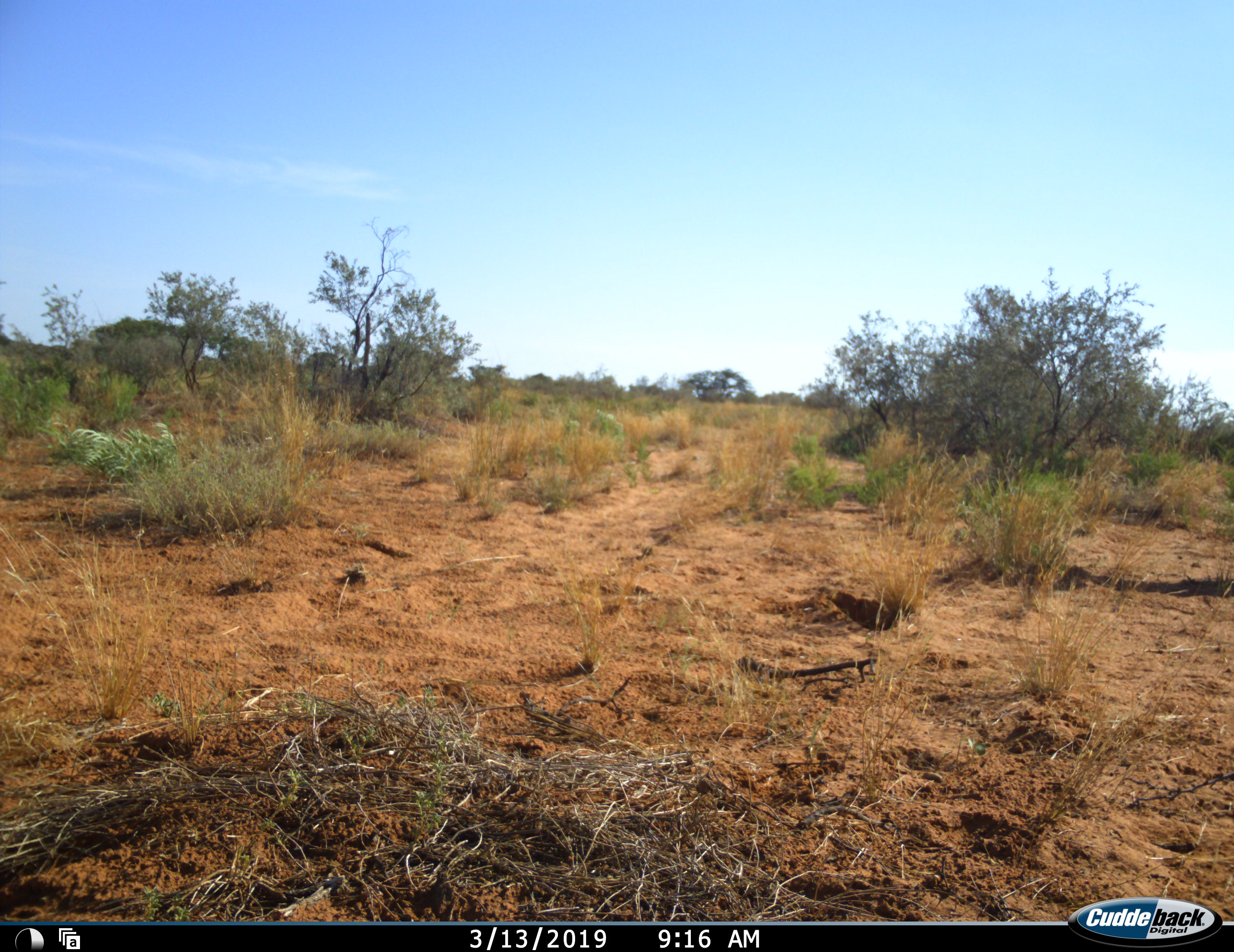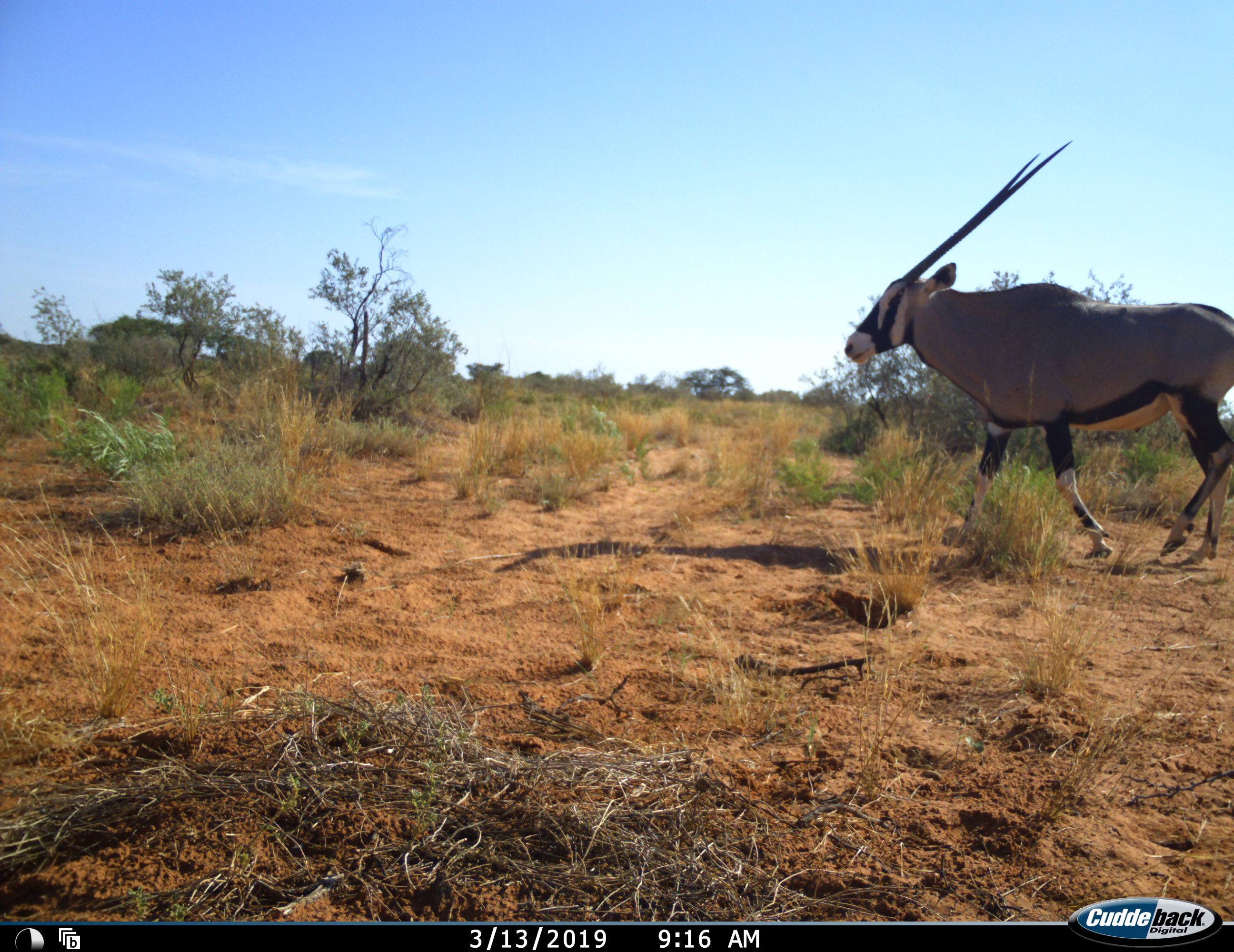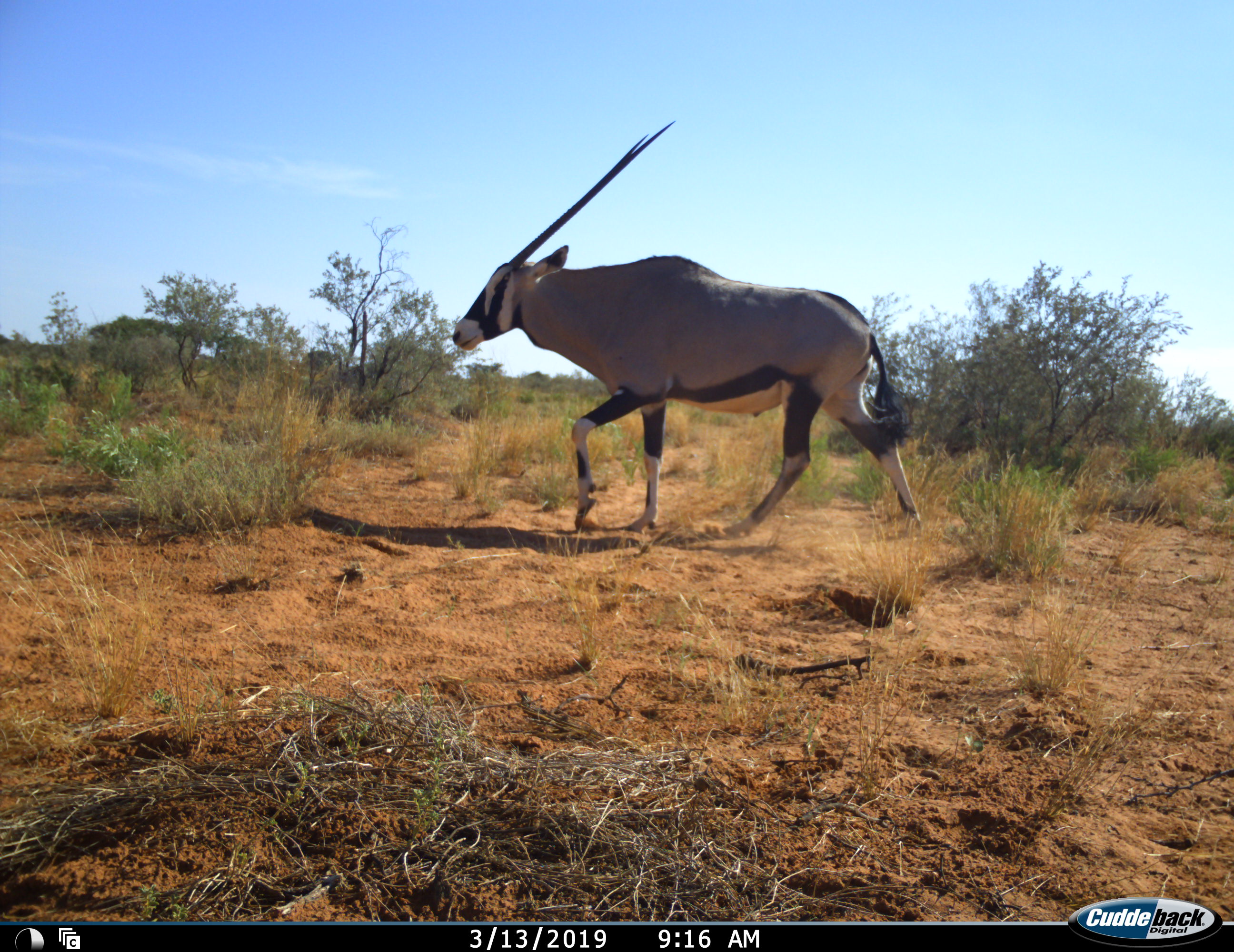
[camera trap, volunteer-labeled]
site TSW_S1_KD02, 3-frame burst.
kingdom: Animalia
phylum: Chordata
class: Mammalia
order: Artiodactyla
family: Bovidae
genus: Oryx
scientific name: Oryx gazella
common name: gemsbok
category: oryx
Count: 1.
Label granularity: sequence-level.